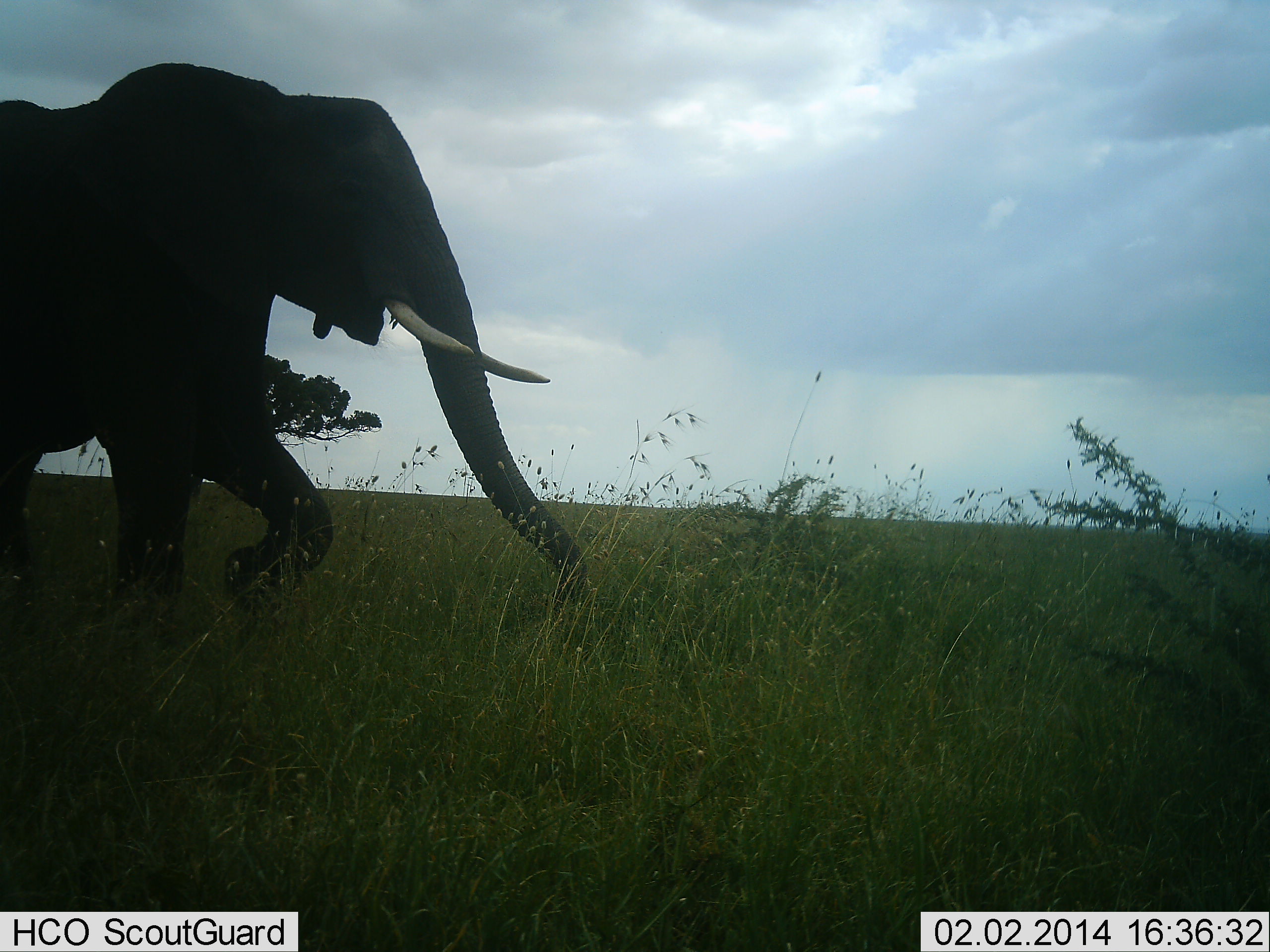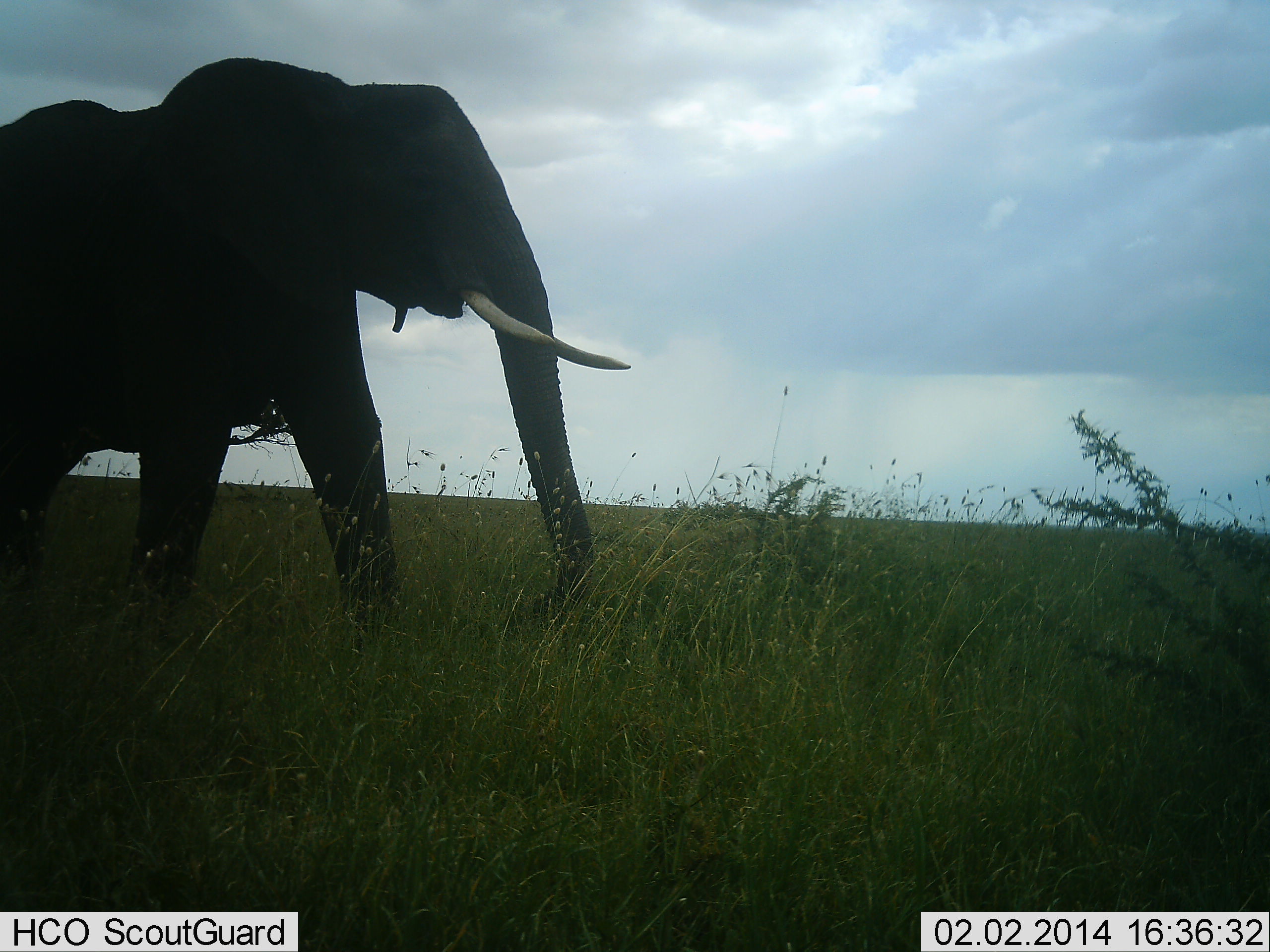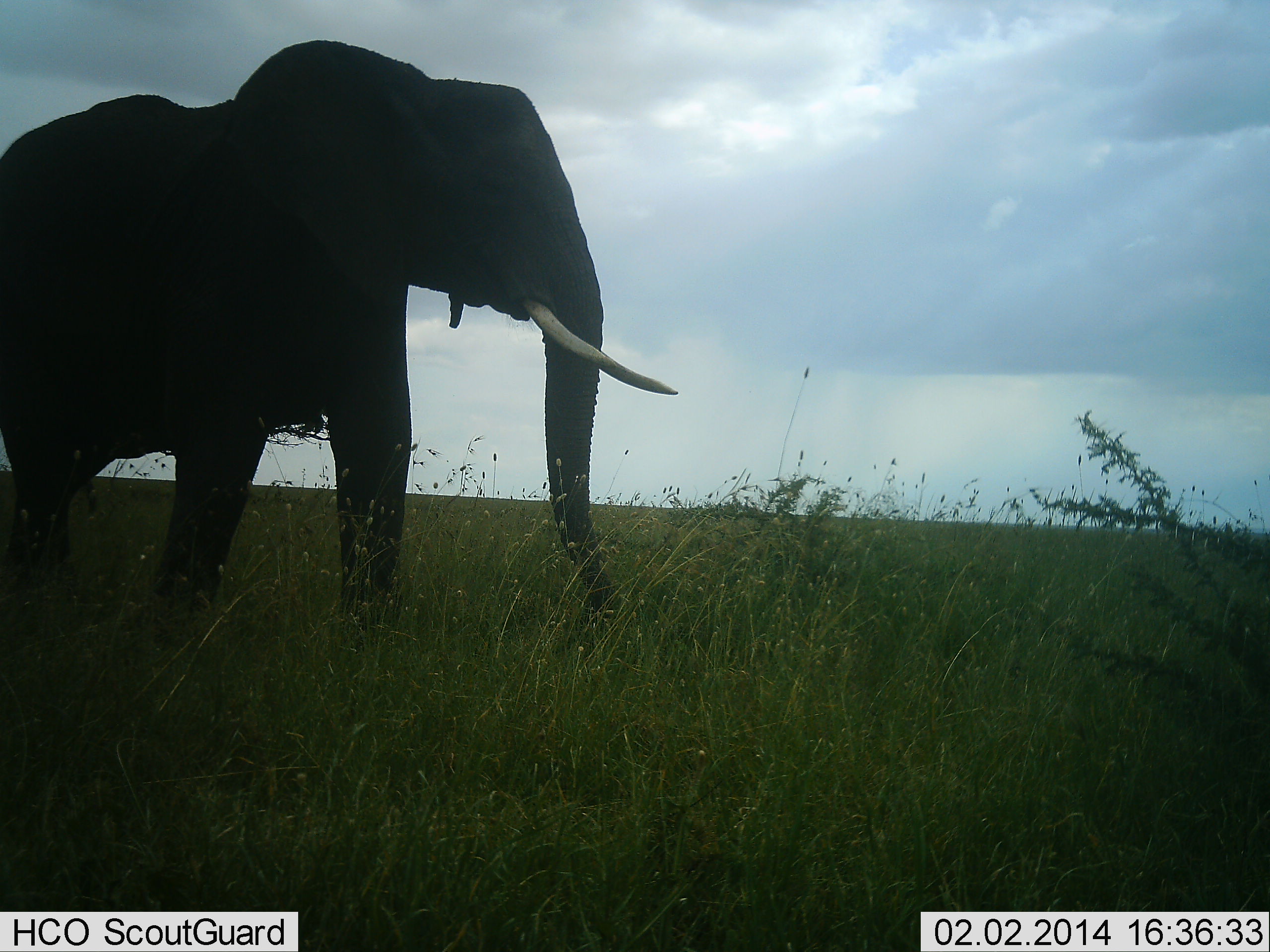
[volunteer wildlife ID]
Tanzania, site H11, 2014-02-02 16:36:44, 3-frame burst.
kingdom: Animalia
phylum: Chordata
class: Mammalia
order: Proboscidea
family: Elephantidae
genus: Loxodonta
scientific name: Loxodonta africana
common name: african bush elephant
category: elephant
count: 1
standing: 10%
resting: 0%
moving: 100%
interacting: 0%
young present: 0%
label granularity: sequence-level